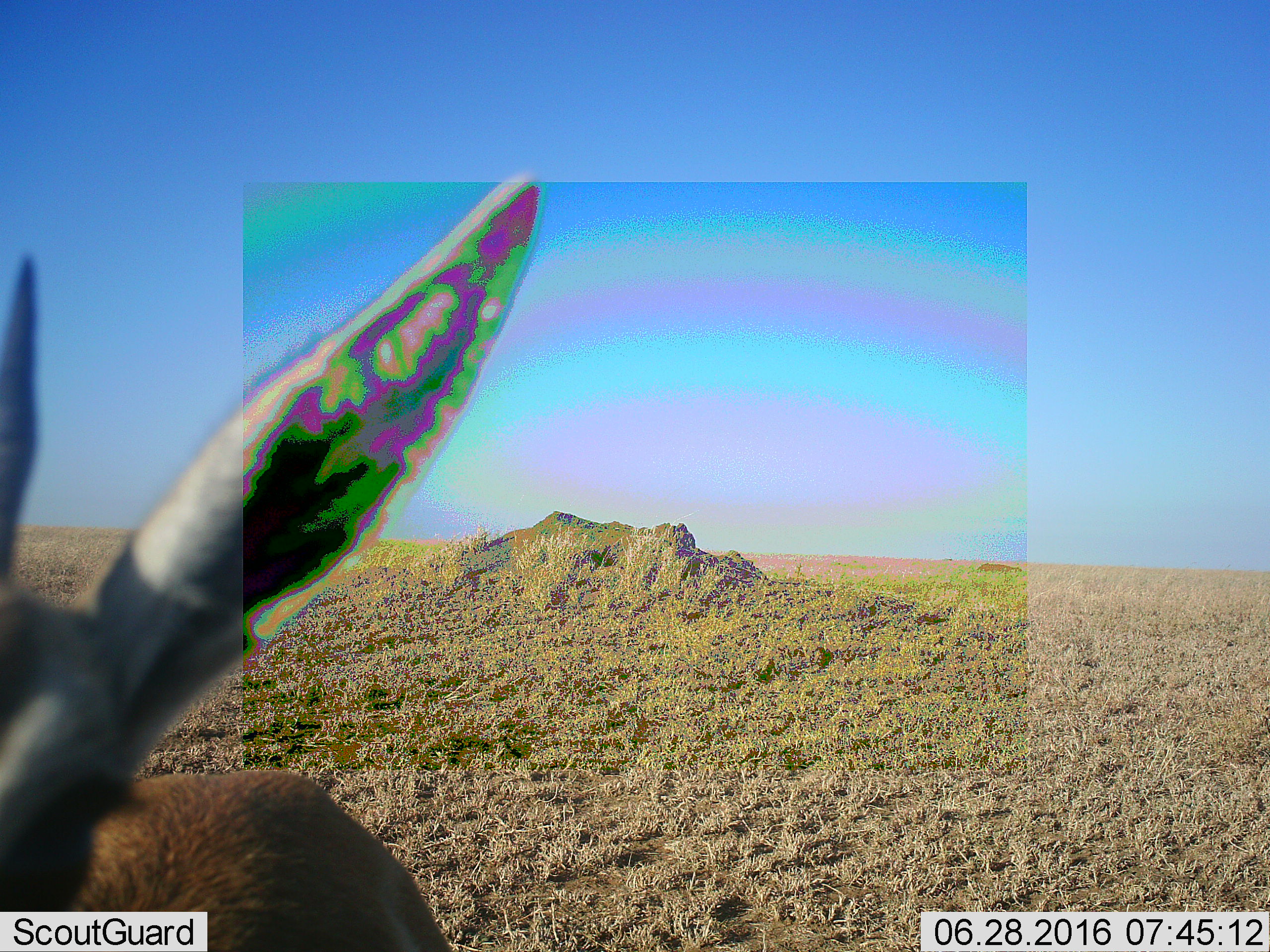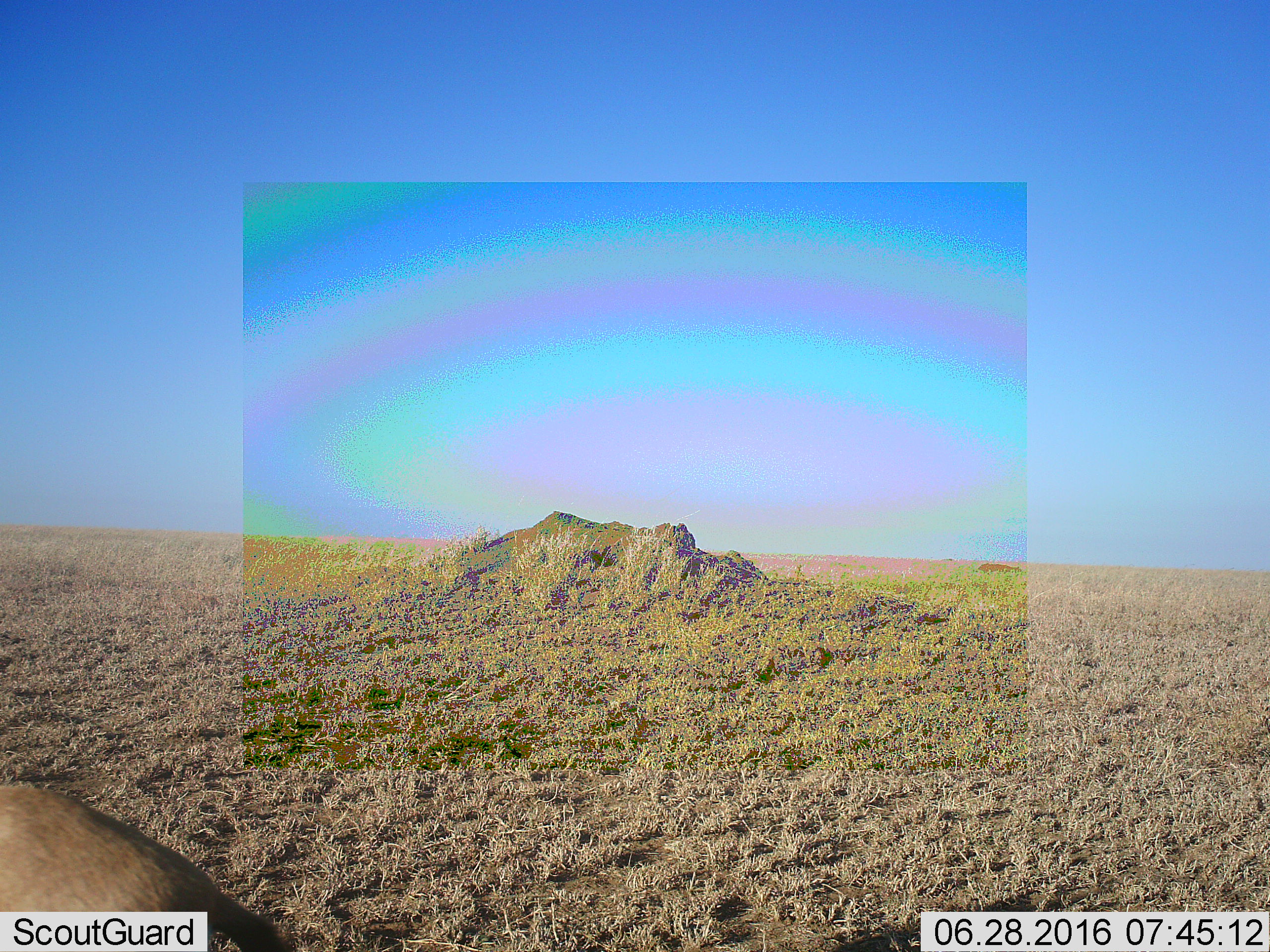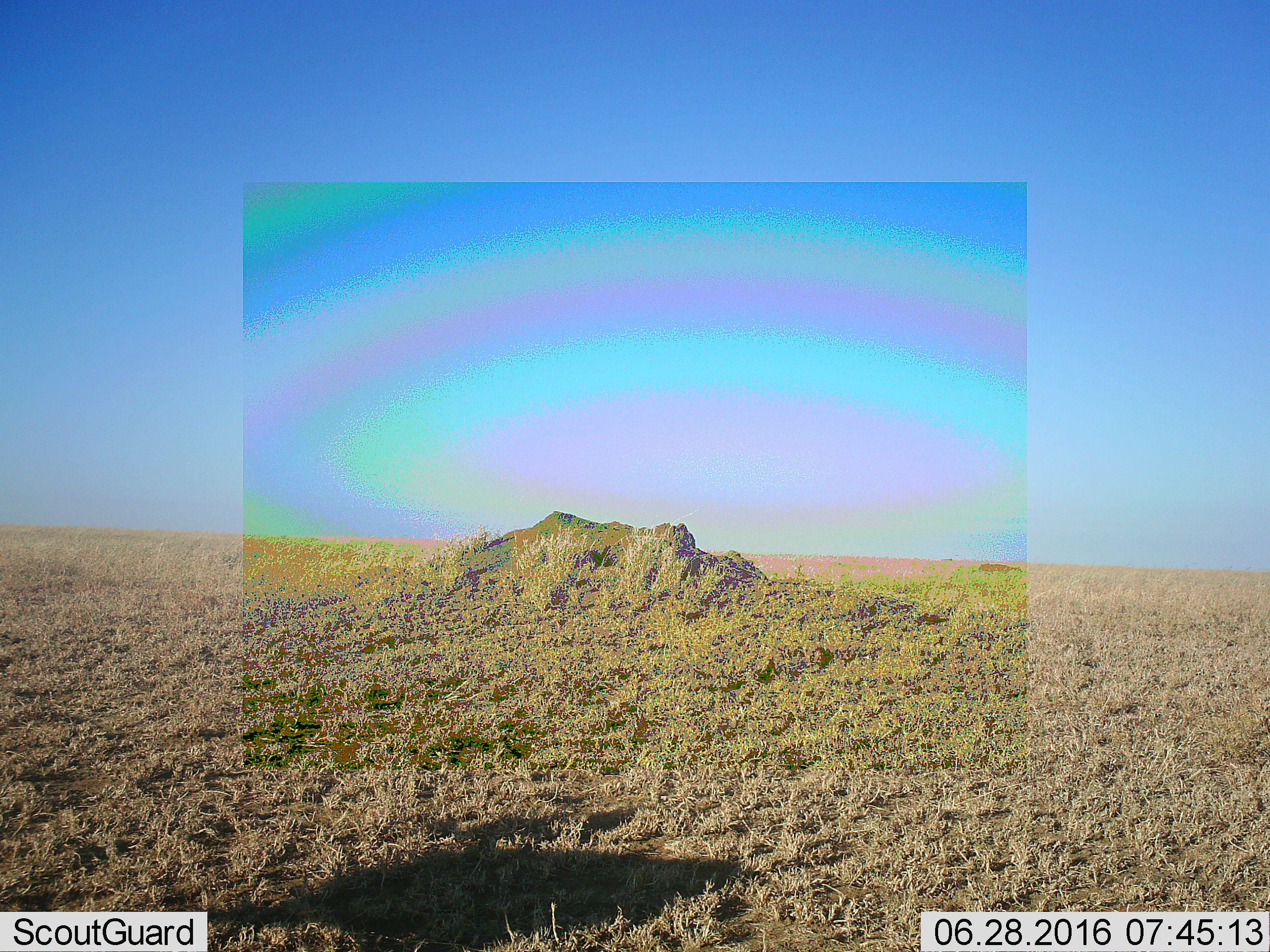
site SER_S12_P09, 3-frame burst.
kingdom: Animalia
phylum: Chordata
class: Mammalia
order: Artiodactyla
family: Bovidae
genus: Eudorcas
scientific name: Eudorcas thomsonii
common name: thomson's gazelle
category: gazellethomsons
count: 1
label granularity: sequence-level